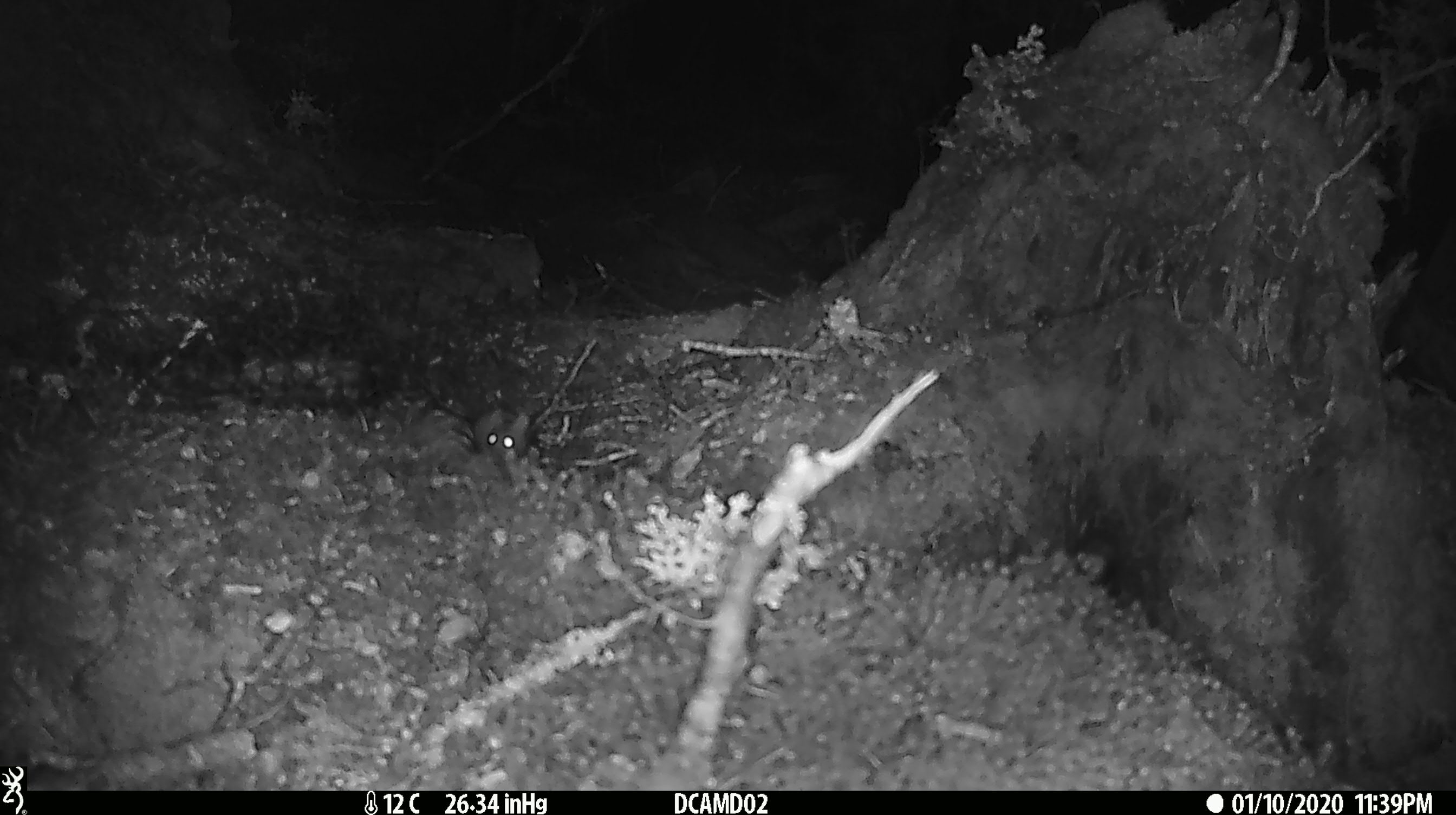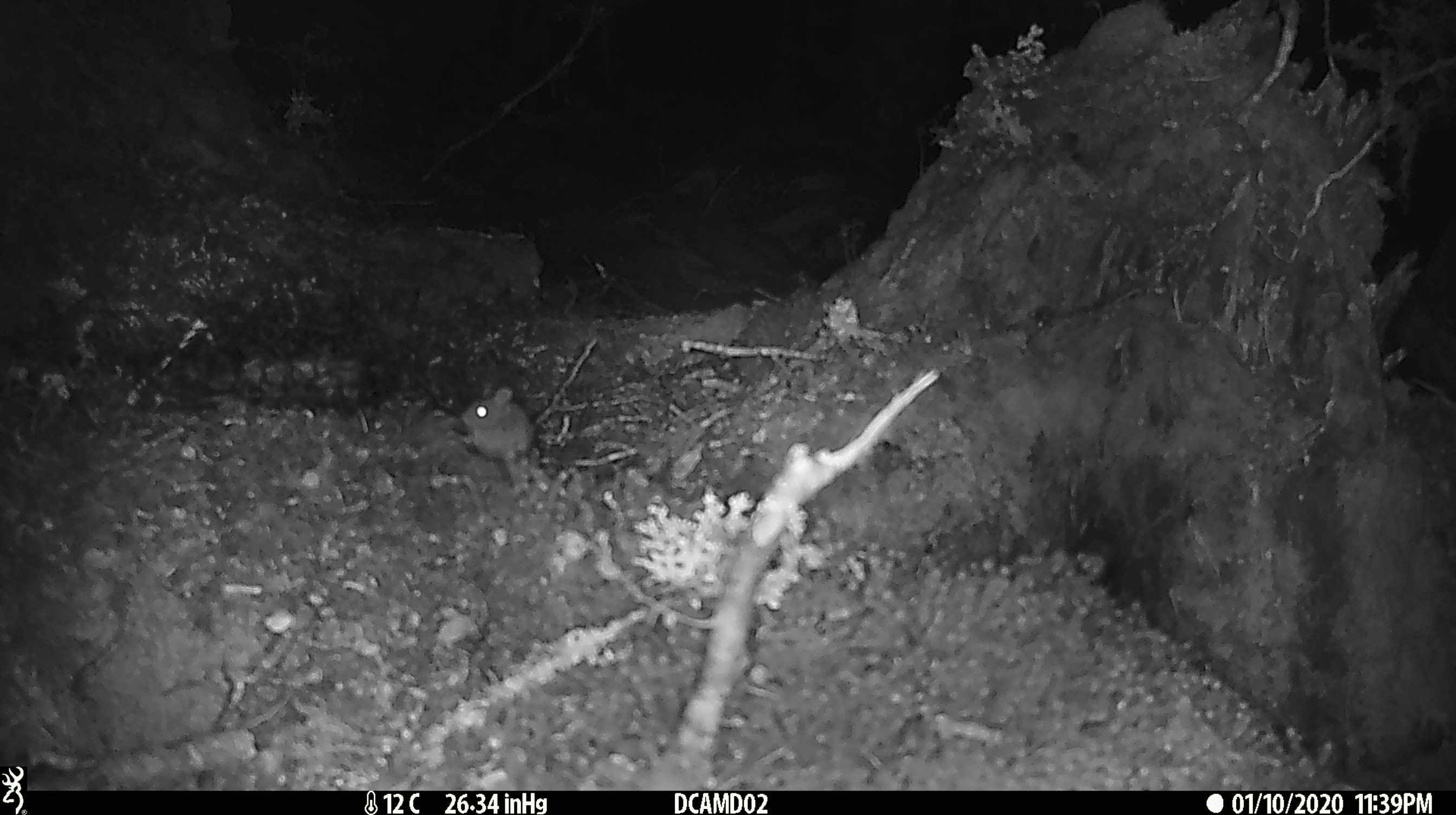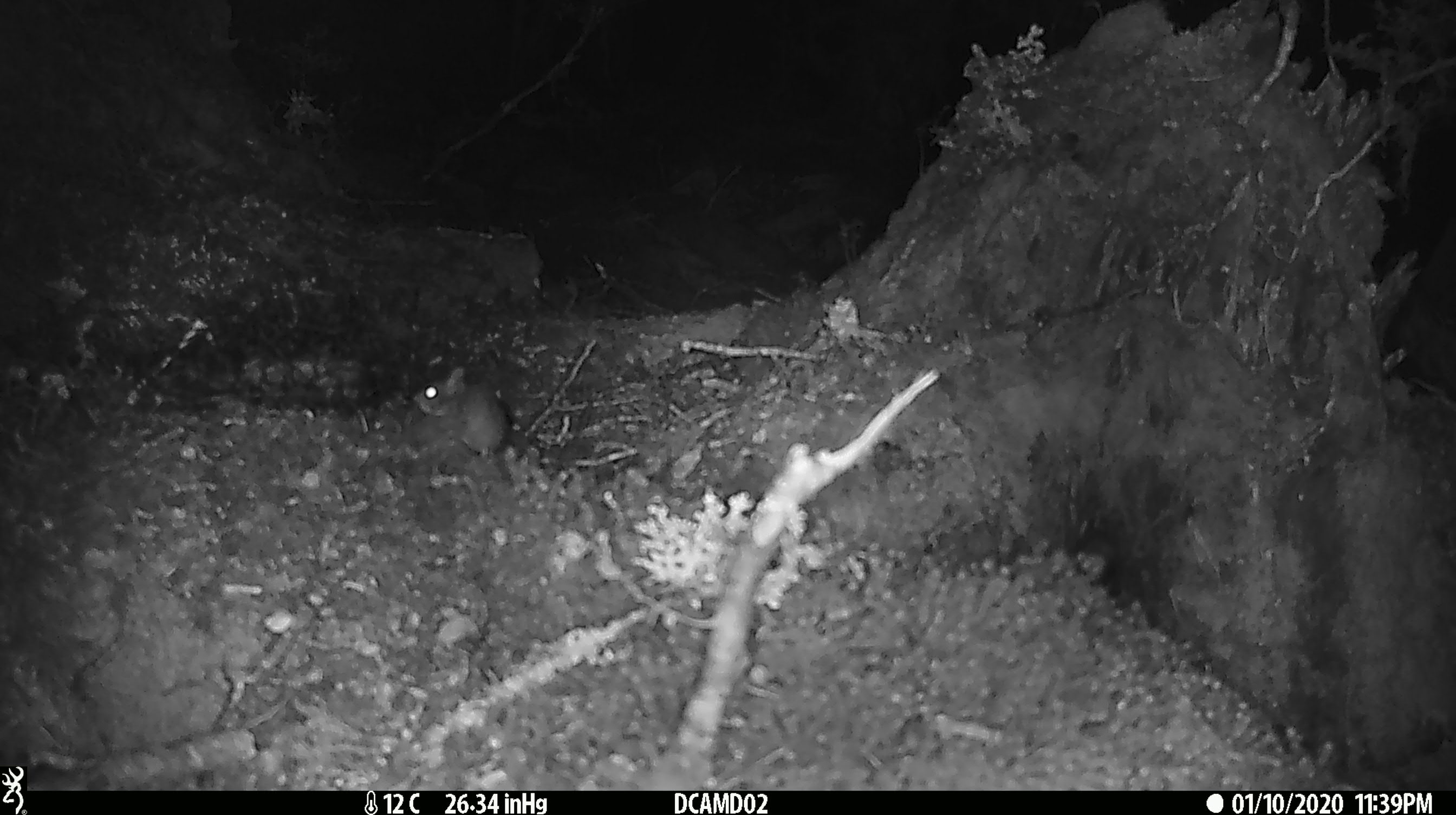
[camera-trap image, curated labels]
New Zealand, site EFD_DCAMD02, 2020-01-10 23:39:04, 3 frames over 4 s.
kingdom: Animalia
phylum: Chordata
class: Mammalia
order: Rodentia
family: Muridae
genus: Mus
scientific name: Mus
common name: mouse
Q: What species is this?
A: Mouse (Mus).